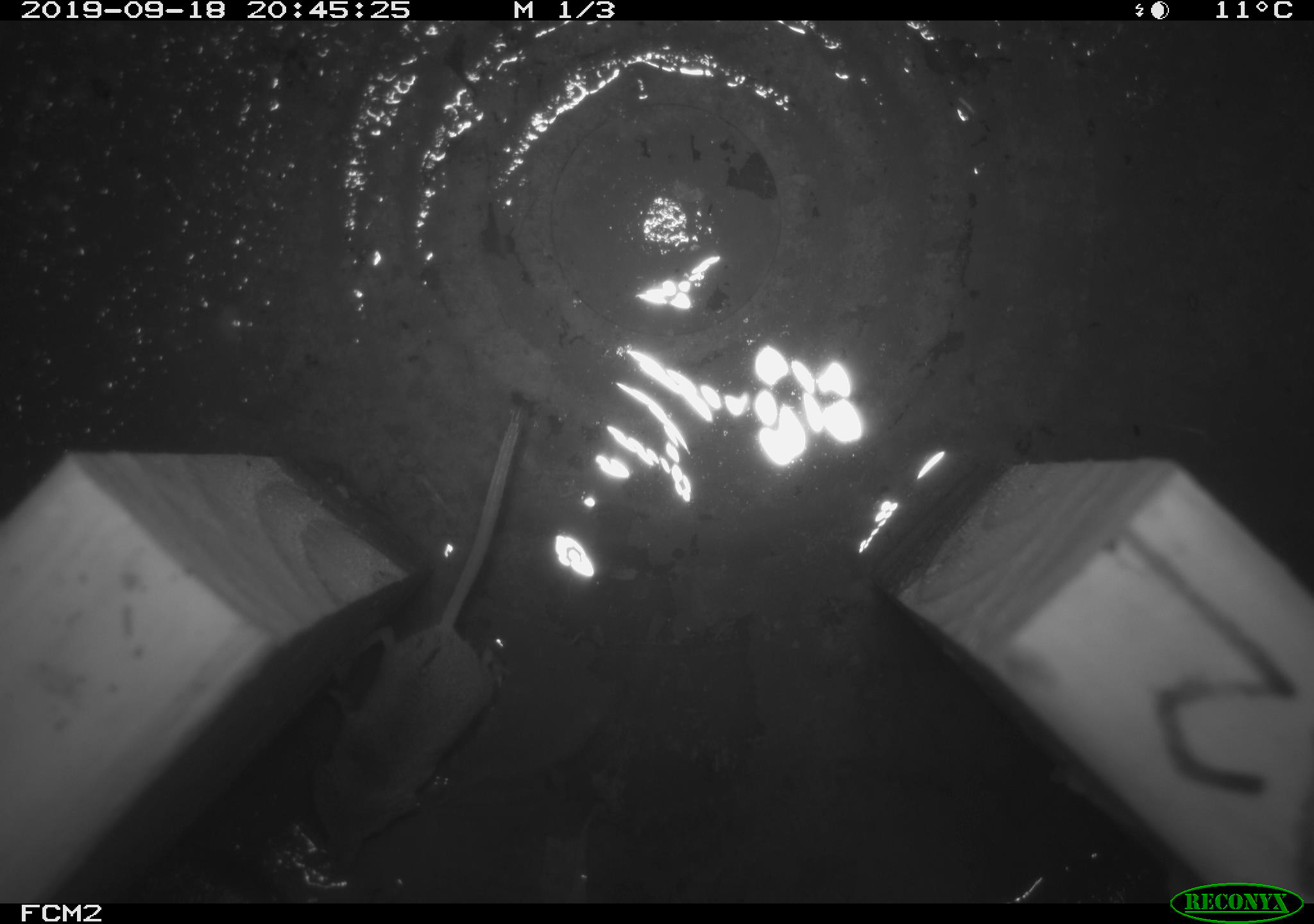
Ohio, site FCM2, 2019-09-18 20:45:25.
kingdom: Animalia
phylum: Chordata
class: Mammalia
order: Eulipotyphla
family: Soricidae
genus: Sorex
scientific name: Sorex cinereus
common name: masked shrew